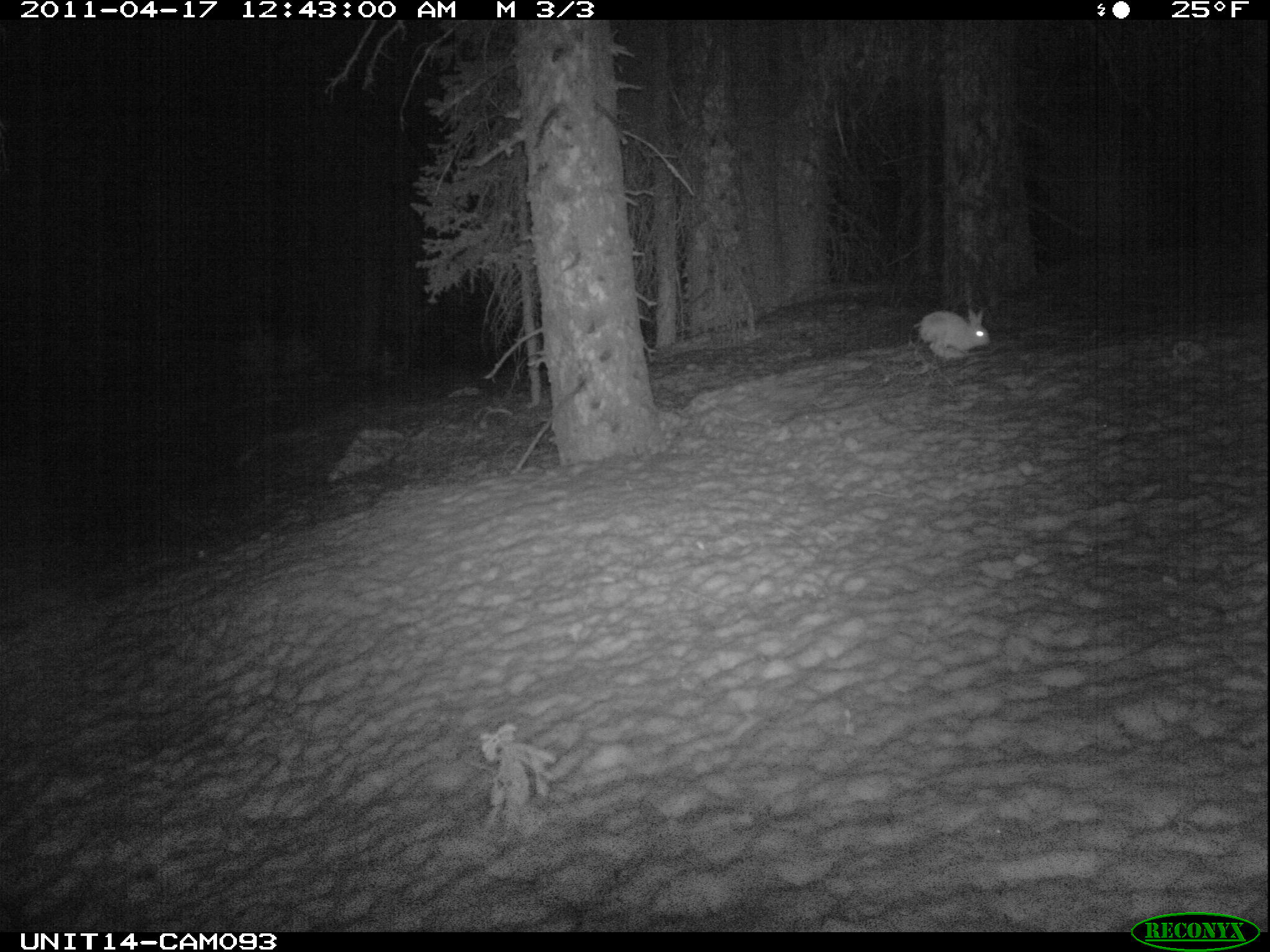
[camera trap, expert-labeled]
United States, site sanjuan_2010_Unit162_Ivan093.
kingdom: Animalia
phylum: Chordata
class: Mammalia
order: Lagomorpha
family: Leporidae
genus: Lepus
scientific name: Lepus americanus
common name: snowshoe hare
Lepus americanus (snowshoe hare).